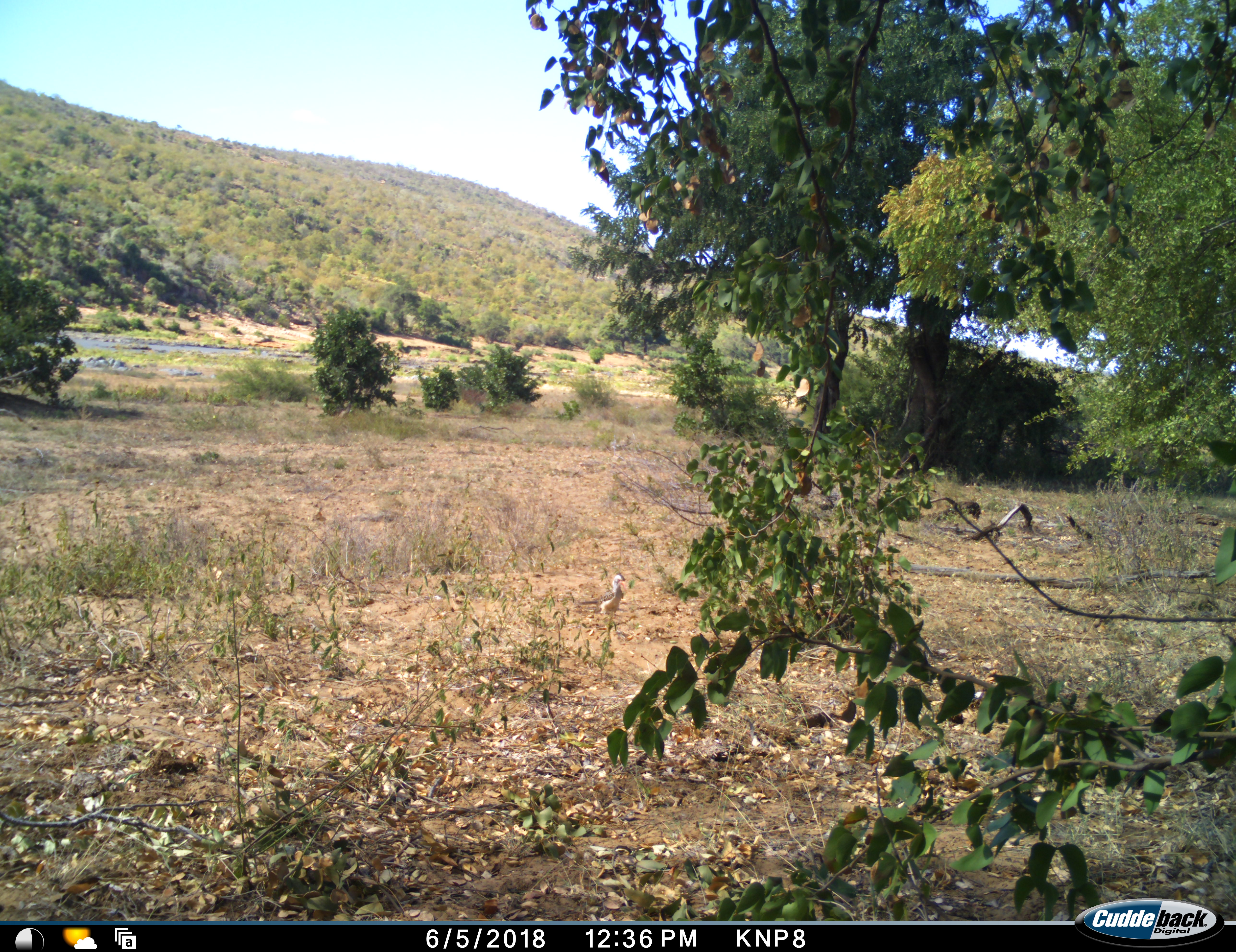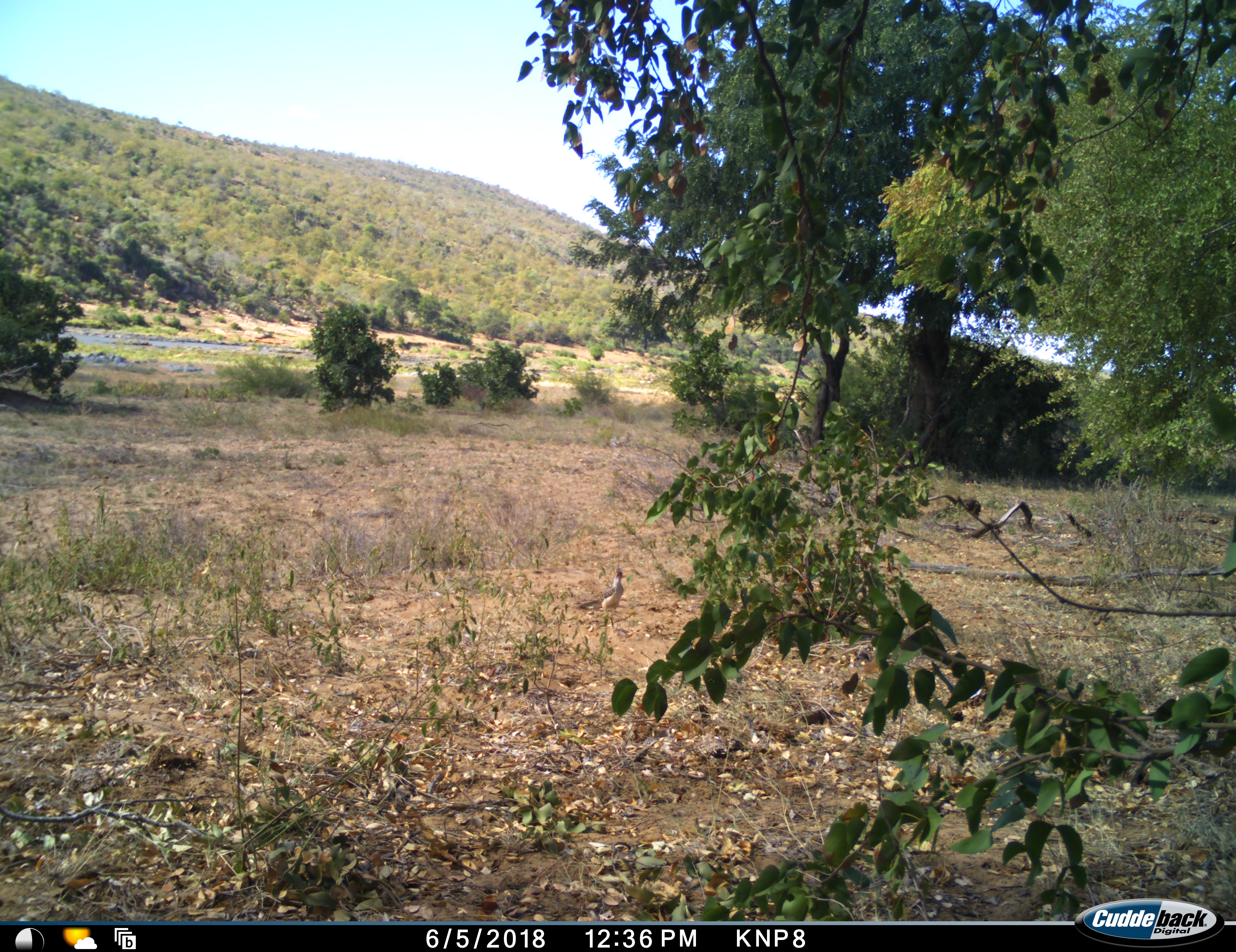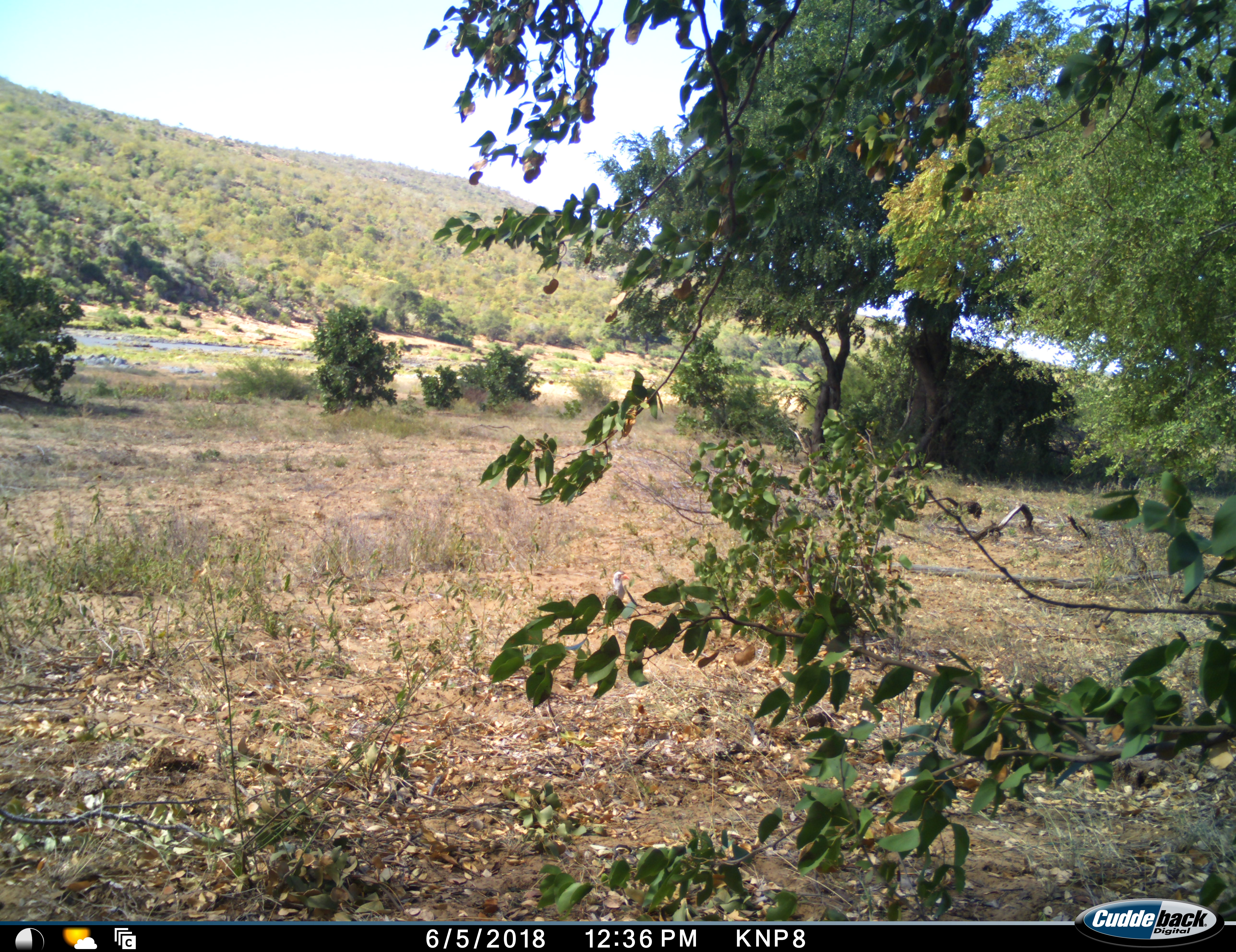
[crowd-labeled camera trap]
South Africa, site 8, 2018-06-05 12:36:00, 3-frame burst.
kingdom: Animalia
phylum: Chordata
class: Aves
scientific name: Aves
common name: bird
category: birdother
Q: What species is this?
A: Birdother (bird) (Aves).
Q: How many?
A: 1.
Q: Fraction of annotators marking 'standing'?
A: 86%.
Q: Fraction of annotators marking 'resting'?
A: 14%.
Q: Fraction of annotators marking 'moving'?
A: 0%.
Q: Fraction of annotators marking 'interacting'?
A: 0%.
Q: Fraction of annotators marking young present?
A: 0%.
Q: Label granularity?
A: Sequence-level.